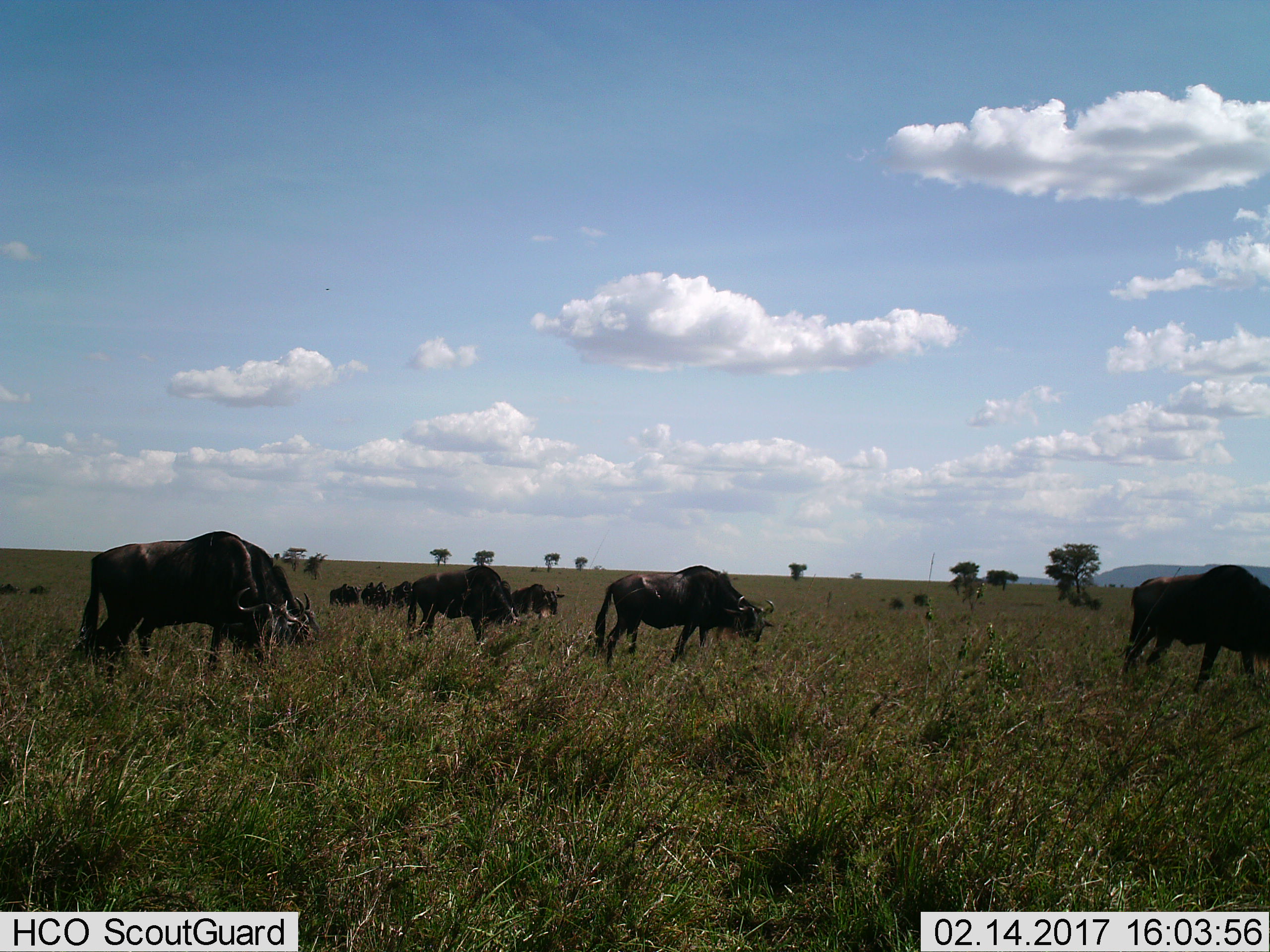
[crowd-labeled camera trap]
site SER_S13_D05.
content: unidentified animal